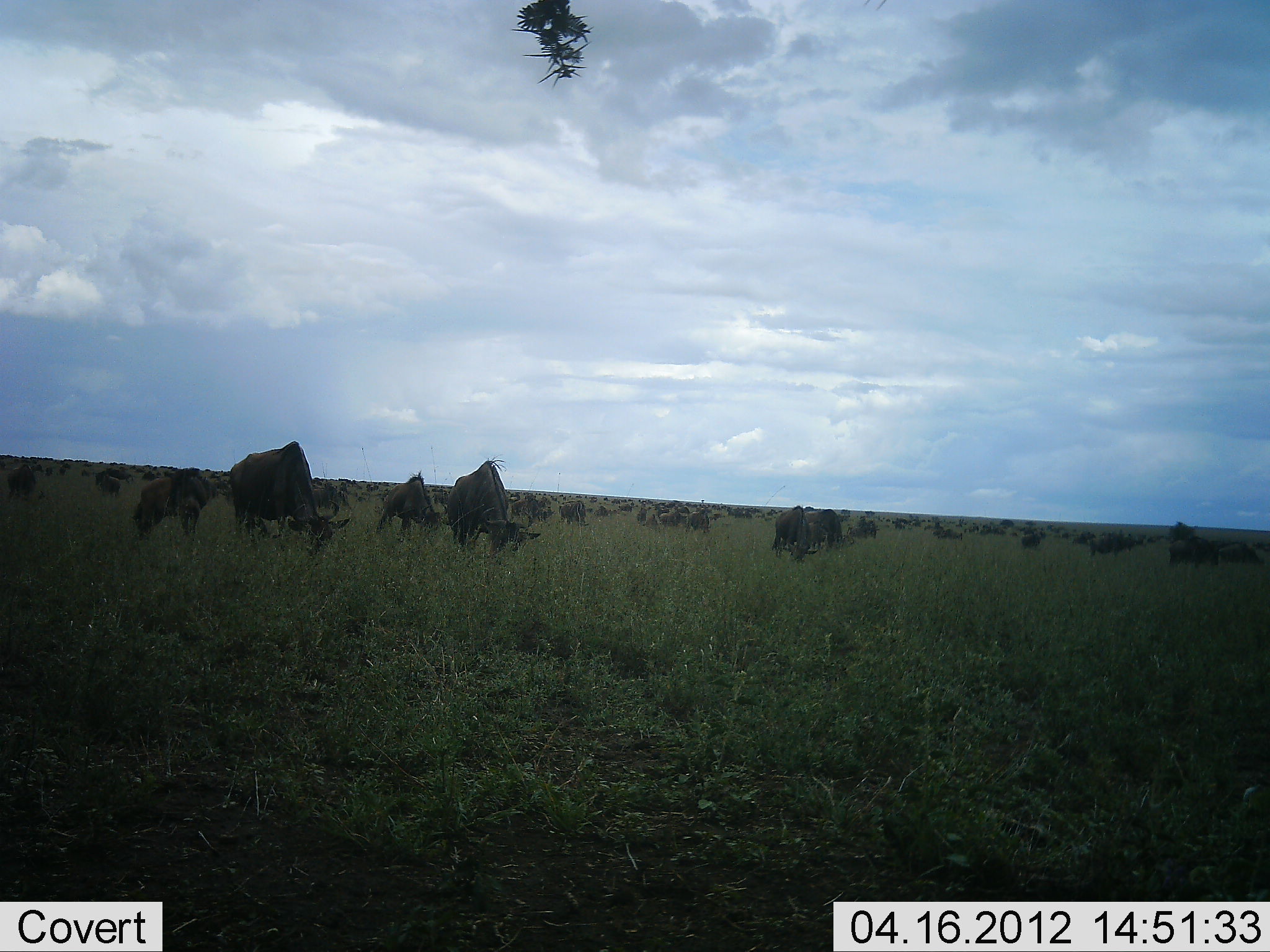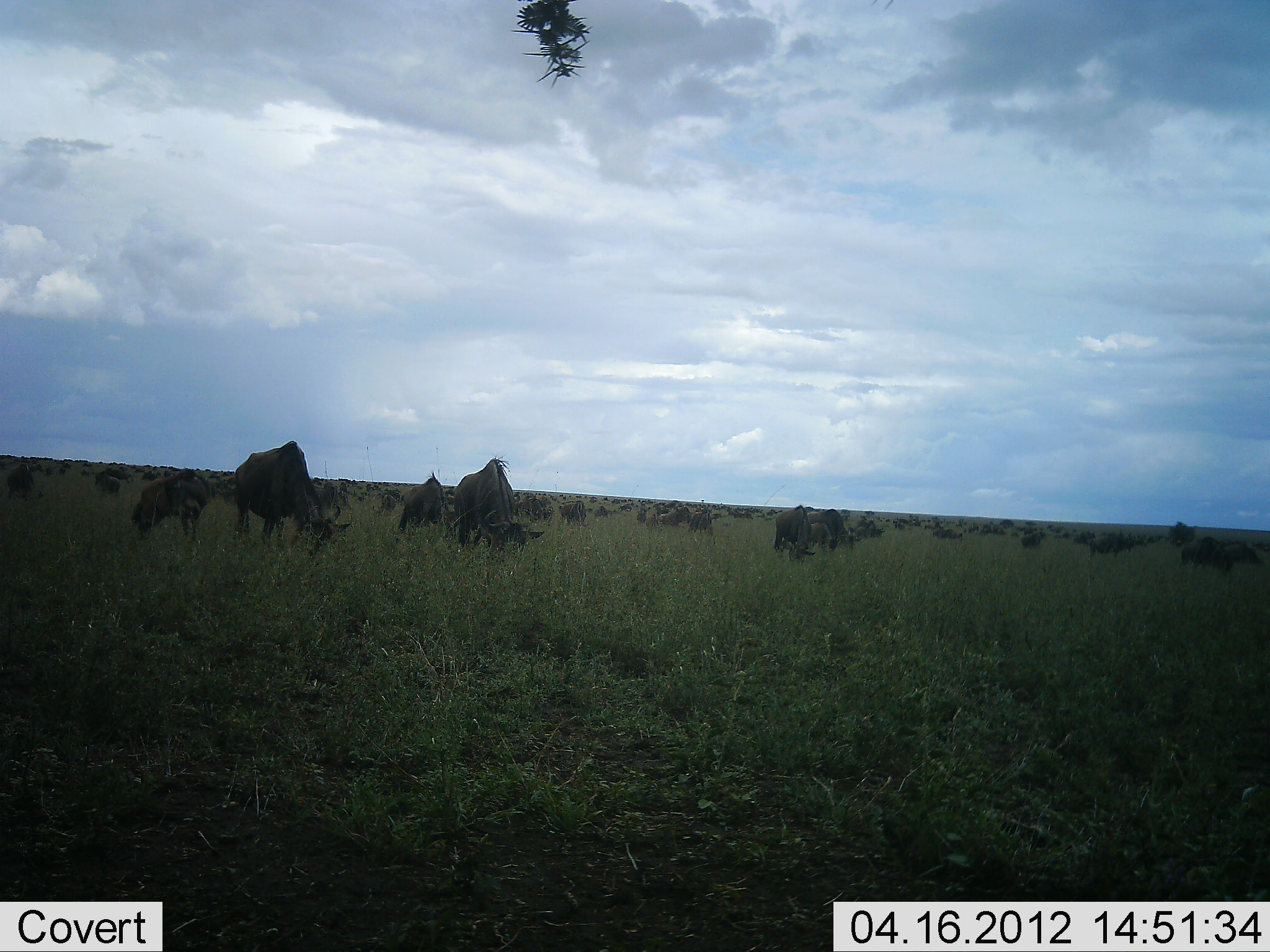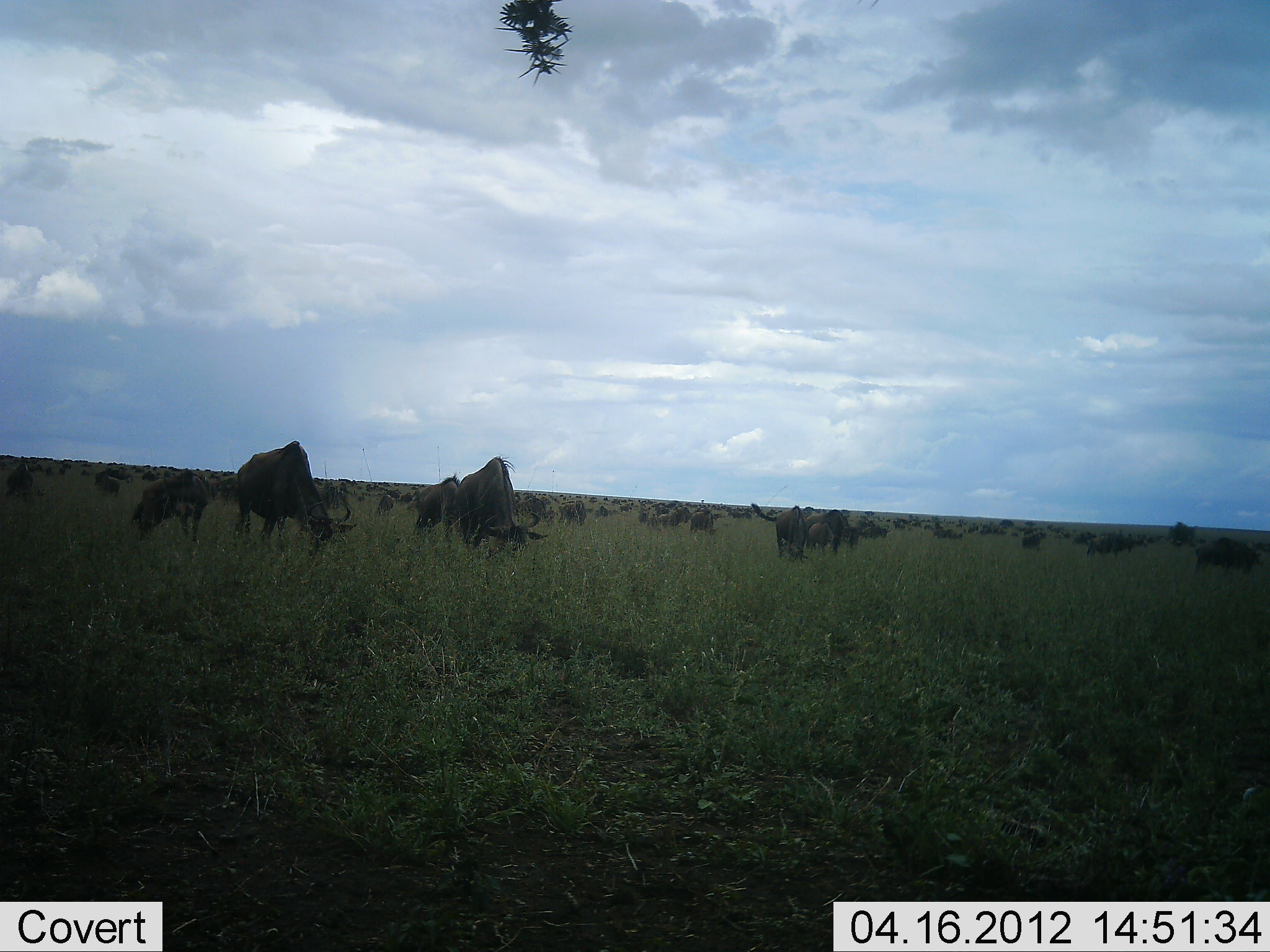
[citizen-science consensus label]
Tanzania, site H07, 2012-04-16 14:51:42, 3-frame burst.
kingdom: Animalia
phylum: Chordata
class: Mammalia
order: Artiodactyla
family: Bovidae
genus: Connochaetes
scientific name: Connochaetes taurinus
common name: blue wildebeest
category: wildebeest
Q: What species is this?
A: Wildebeest (blue wildebeest) (Connochaetes taurinus).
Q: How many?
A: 51+.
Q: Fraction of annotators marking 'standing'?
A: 40%.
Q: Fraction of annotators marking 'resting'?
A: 0%.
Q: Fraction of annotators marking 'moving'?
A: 40%.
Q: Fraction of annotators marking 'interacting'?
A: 0%.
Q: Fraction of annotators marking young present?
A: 7%.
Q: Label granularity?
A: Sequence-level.